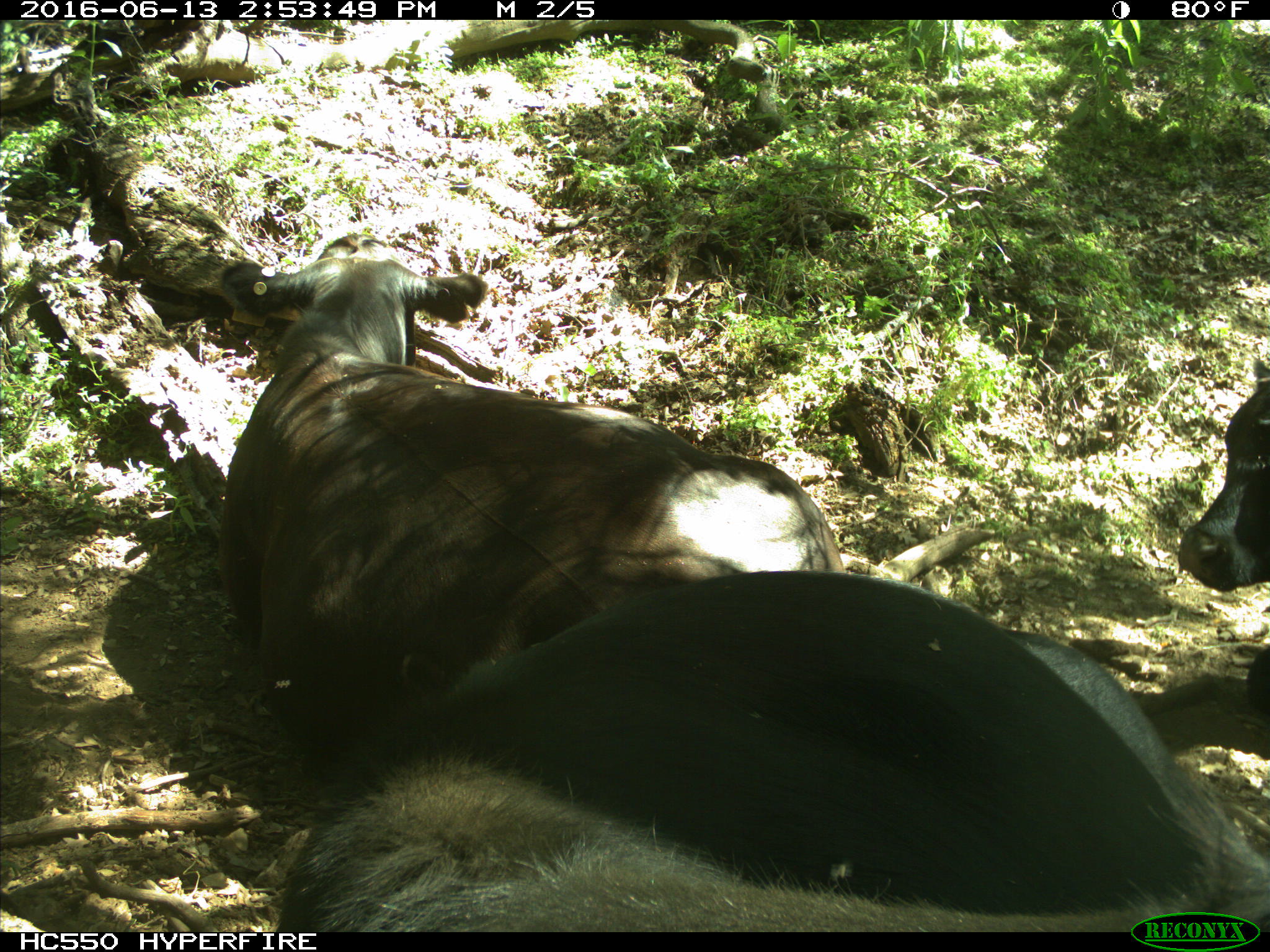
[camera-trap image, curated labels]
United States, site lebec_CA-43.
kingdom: Animalia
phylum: Chordata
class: Mammalia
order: Artiodactyla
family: Bovidae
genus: Bos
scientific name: Bos taurus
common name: domestic cow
Bos taurus (domestic cow).